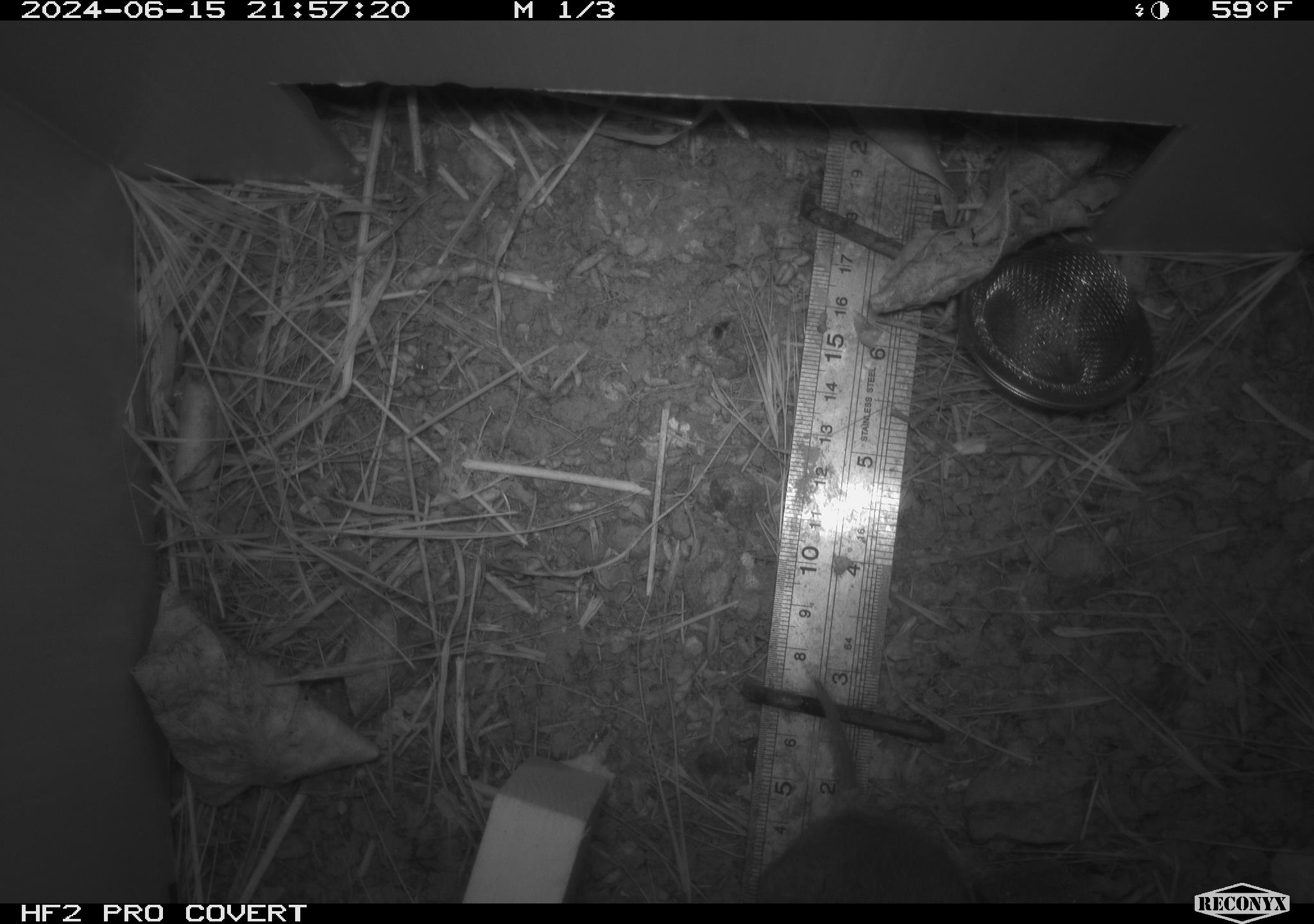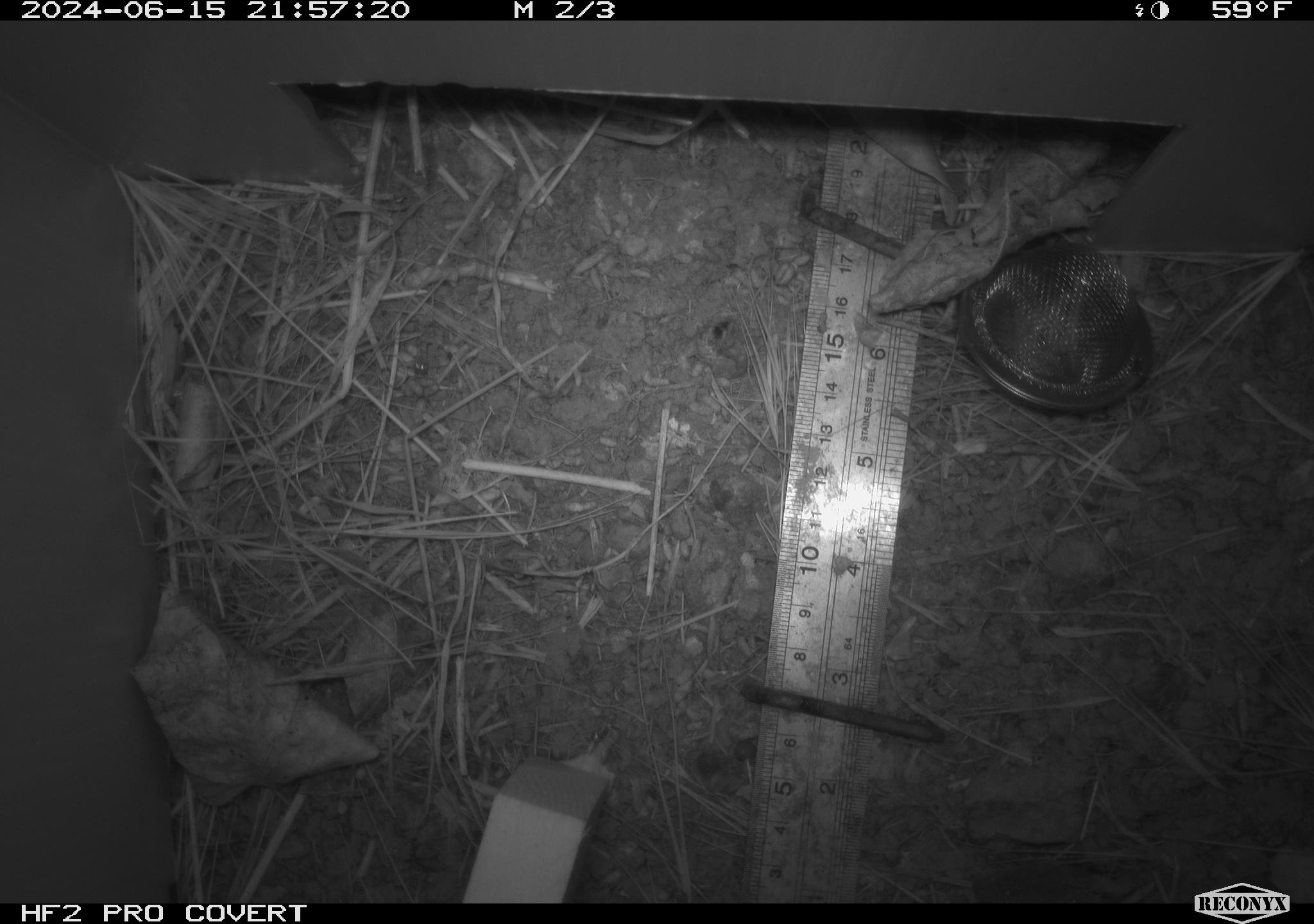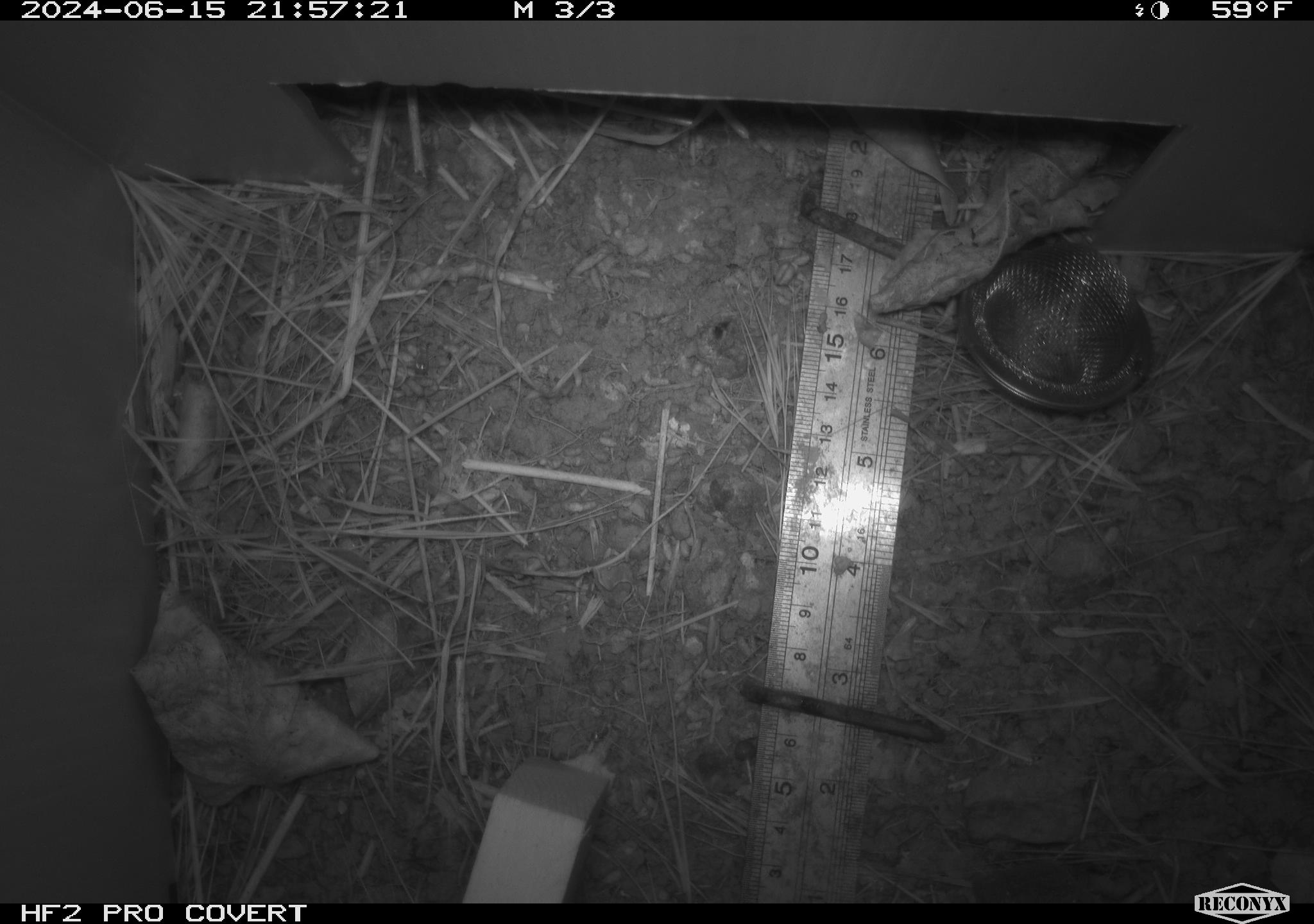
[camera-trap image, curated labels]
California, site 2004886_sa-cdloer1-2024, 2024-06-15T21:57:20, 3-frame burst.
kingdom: Animalia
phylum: Chordata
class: Mammalia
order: Rodentia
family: Cricetidae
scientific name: Arvicolinae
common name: voles, lemmings, and muskrats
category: arvicolinae subfamily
Arvicolinae subfamily (voles, lemmings, and muskrats) (Arvicolinae).